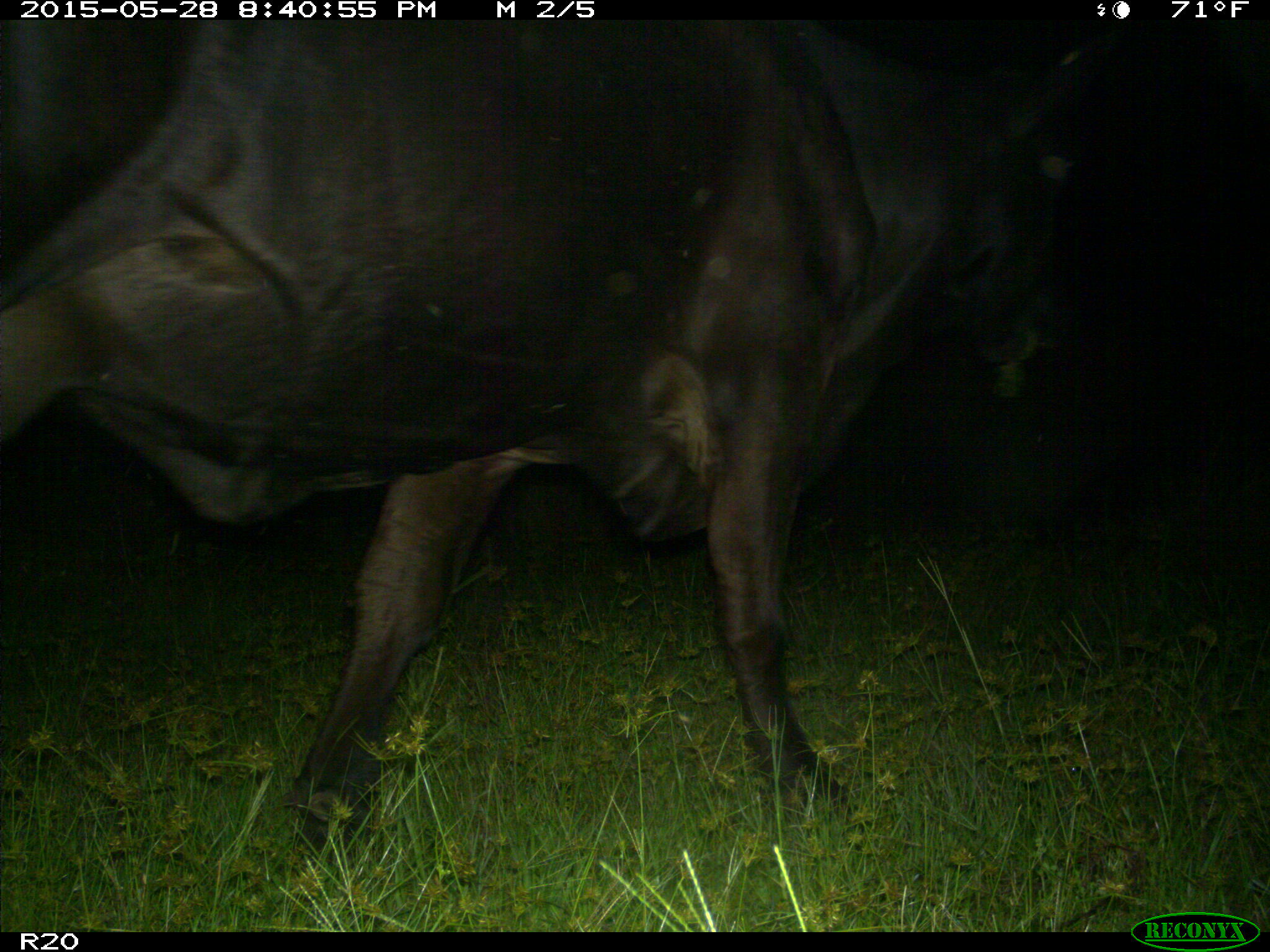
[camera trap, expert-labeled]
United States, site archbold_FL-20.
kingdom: Animalia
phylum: Chordata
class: Mammalia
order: Artiodactyla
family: Bovidae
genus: Bos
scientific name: Bos taurus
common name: domestic cow